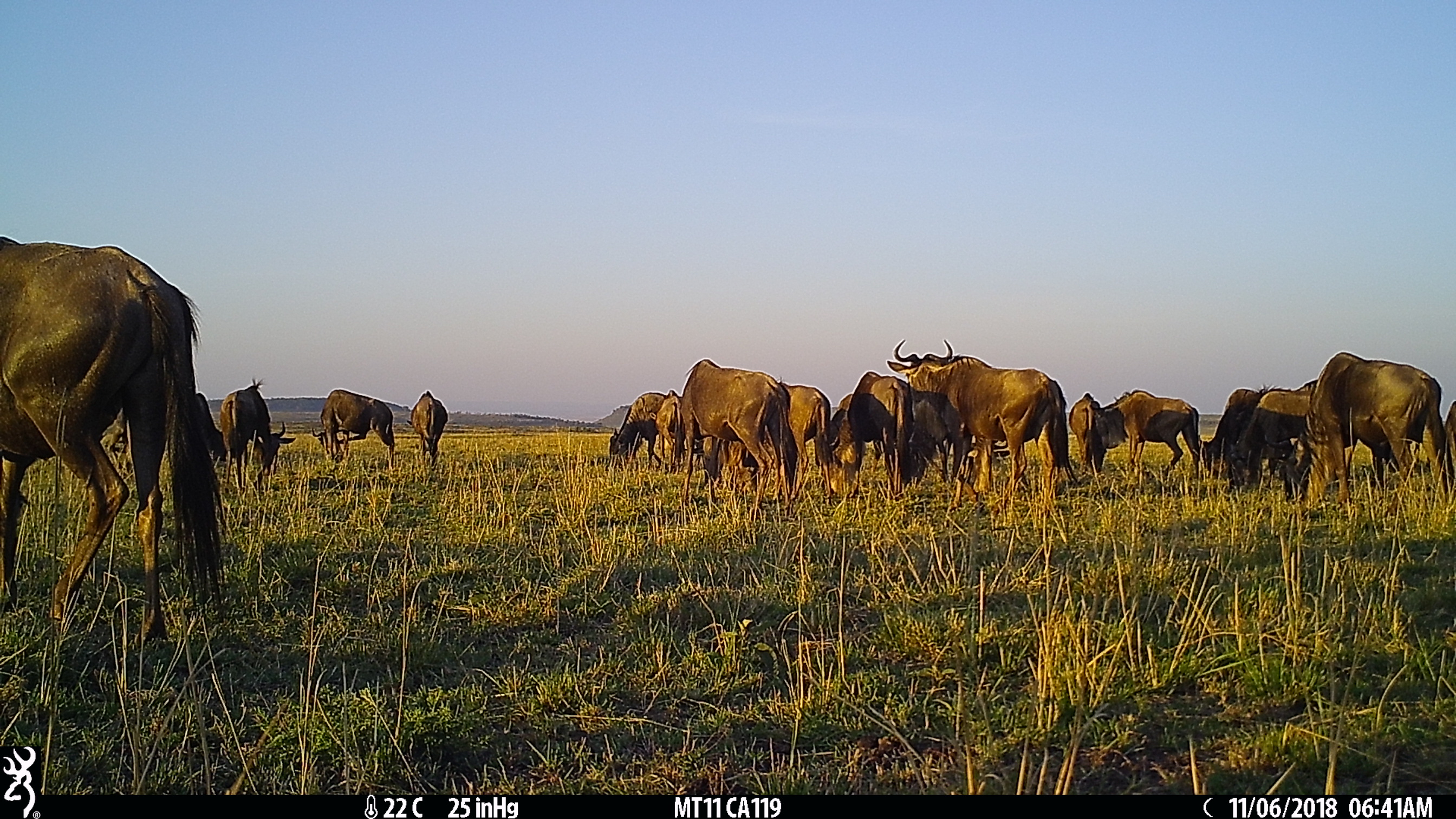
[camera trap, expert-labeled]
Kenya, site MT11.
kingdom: Animalia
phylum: Chordata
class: Mammalia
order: Artiodactyla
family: Bovidae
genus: Connochaetes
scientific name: Connochaetes taurinus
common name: blue wildebeest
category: wildebeest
Wildebeest (blue wildebeest) (Connochaetes taurinus).